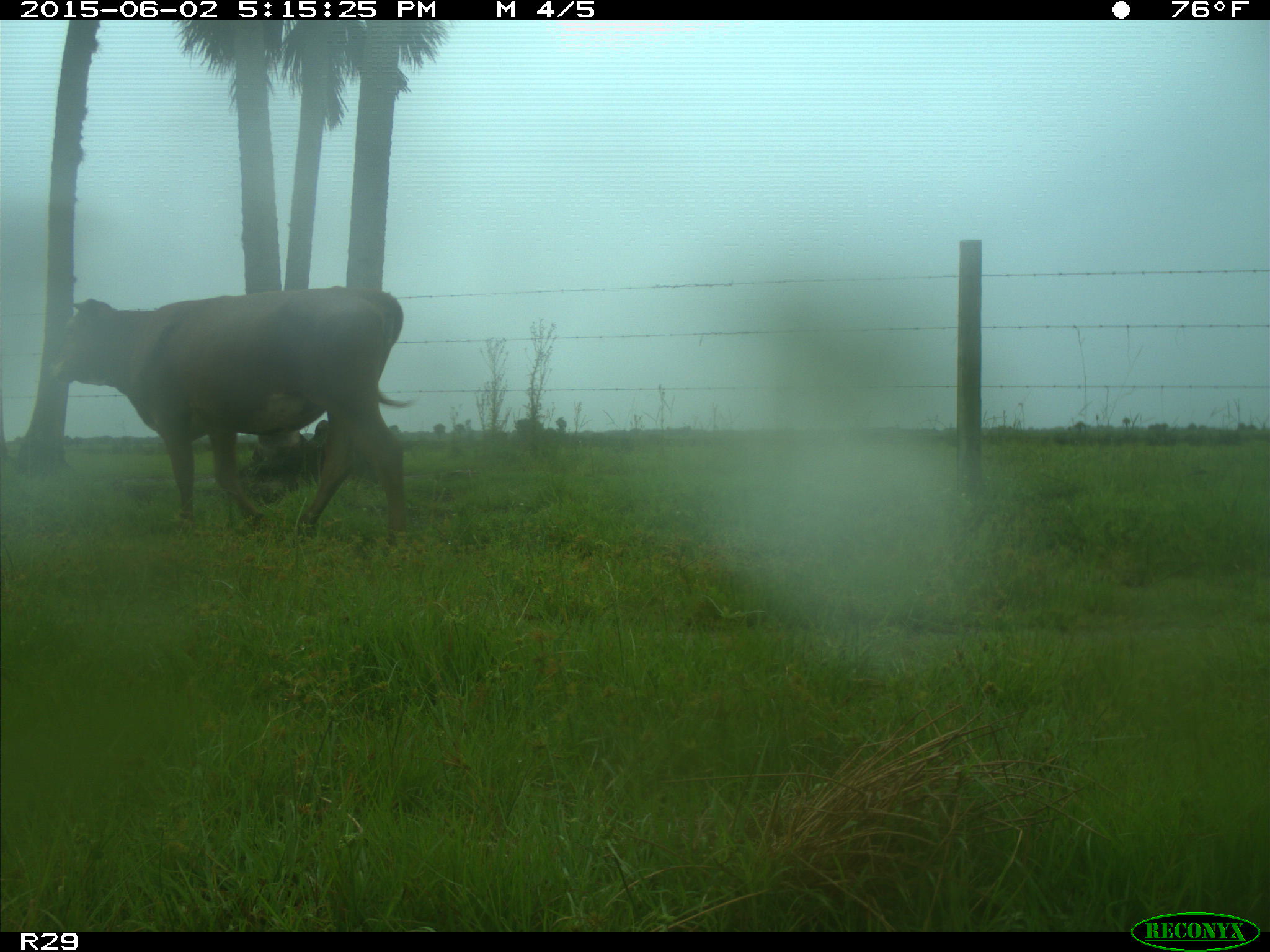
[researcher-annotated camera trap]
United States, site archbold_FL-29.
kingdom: Animalia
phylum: Chordata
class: Mammalia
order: Artiodactyla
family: Bovidae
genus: Bos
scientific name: Bos taurus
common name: domestic cow